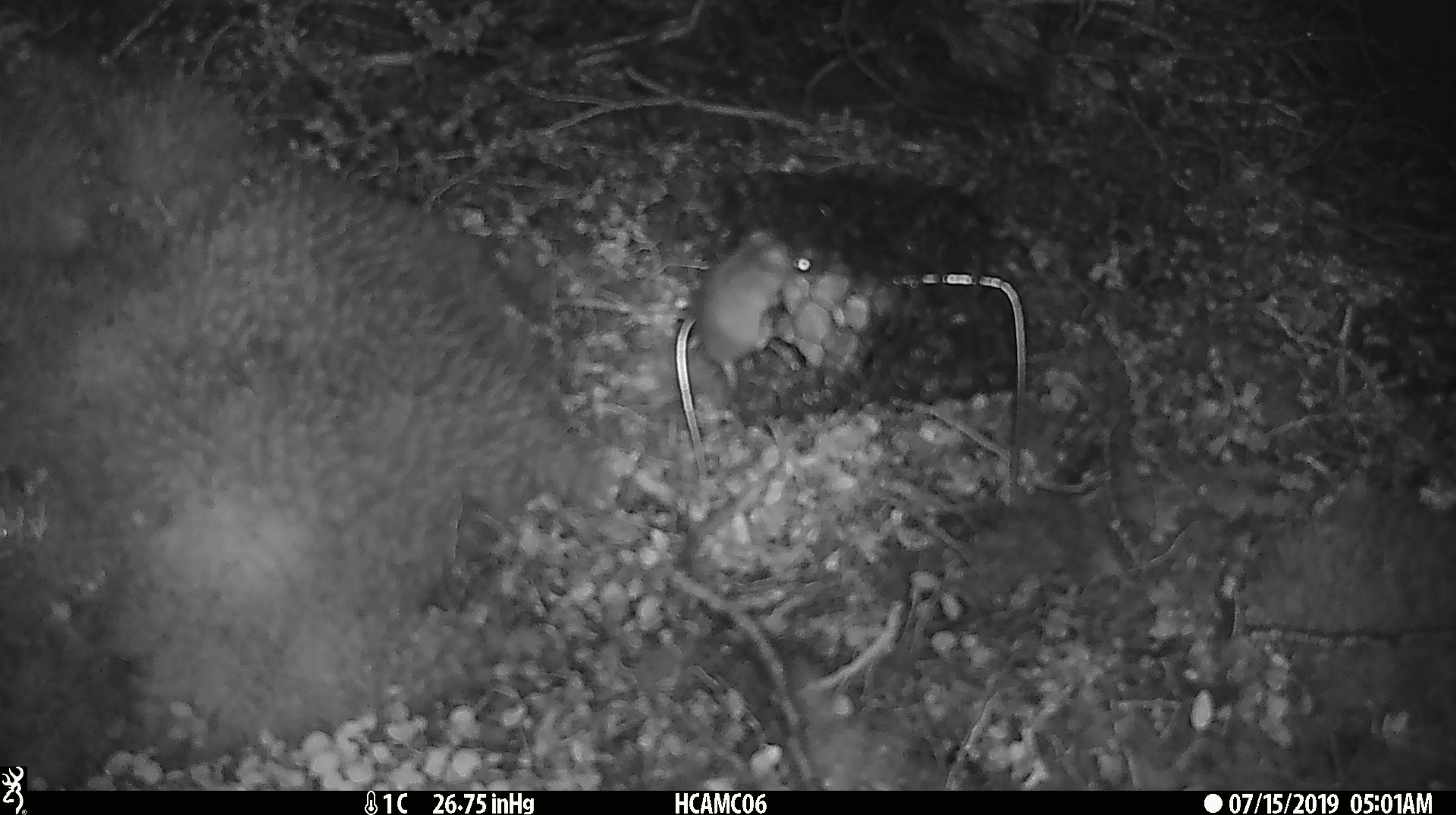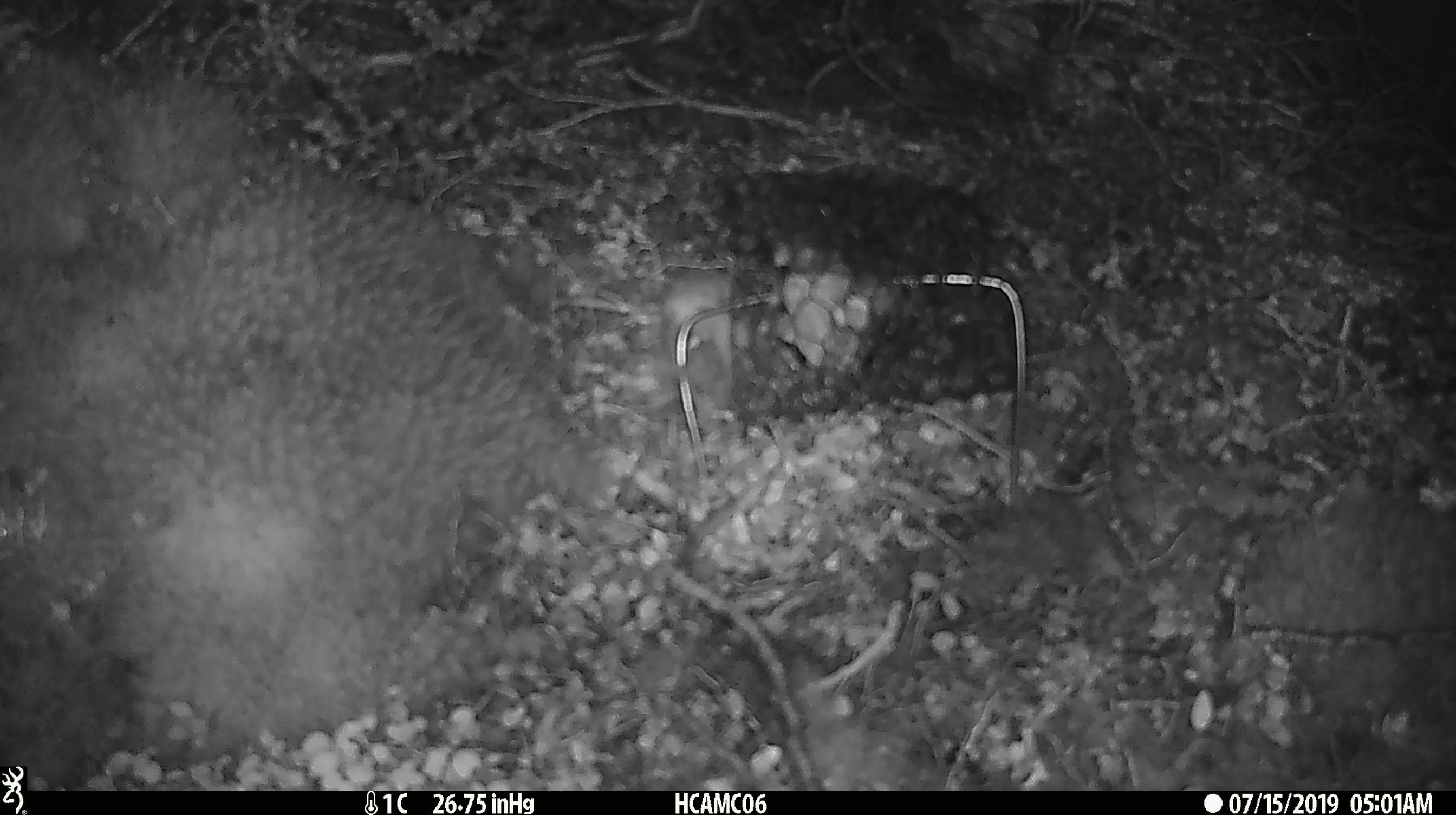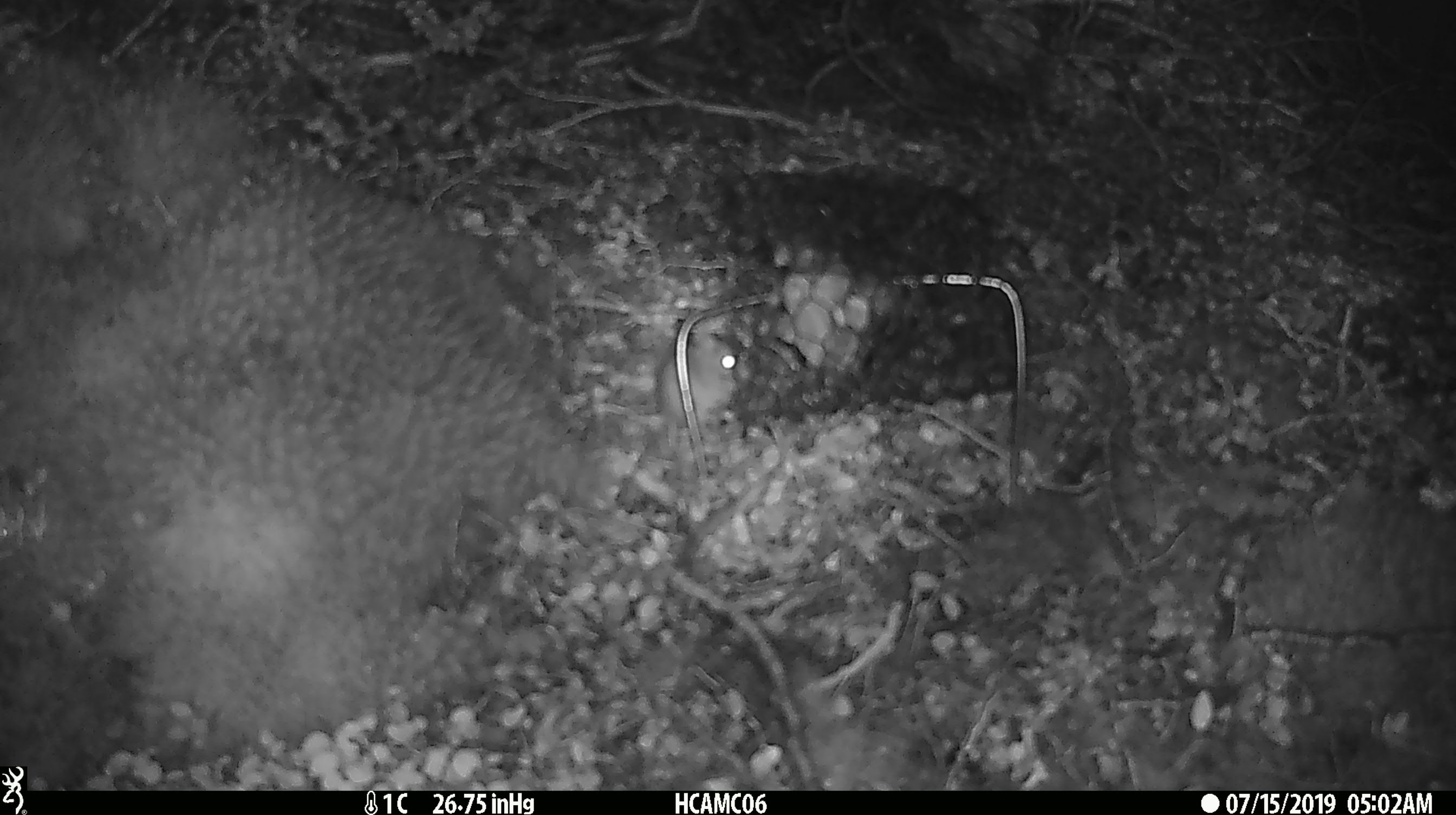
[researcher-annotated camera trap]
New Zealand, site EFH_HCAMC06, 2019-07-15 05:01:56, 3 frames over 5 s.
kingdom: Animalia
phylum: Chordata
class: Mammalia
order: Rodentia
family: Muridae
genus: Mus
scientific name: Mus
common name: mouse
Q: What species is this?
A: Mouse (Mus).